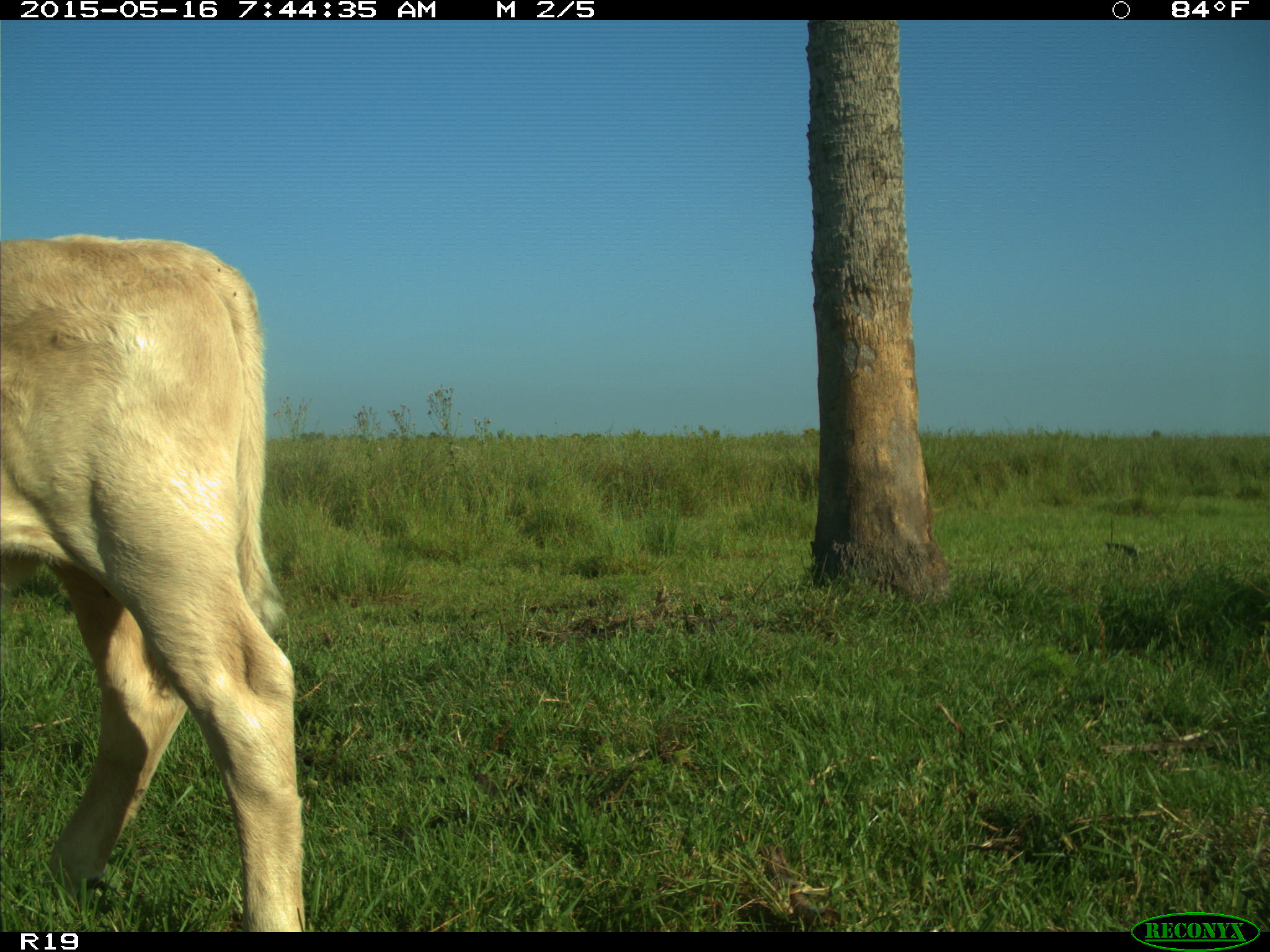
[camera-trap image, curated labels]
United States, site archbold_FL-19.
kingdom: Animalia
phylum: Chordata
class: Mammalia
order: Artiodactyla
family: Bovidae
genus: Bos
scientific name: Bos taurus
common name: domestic cow